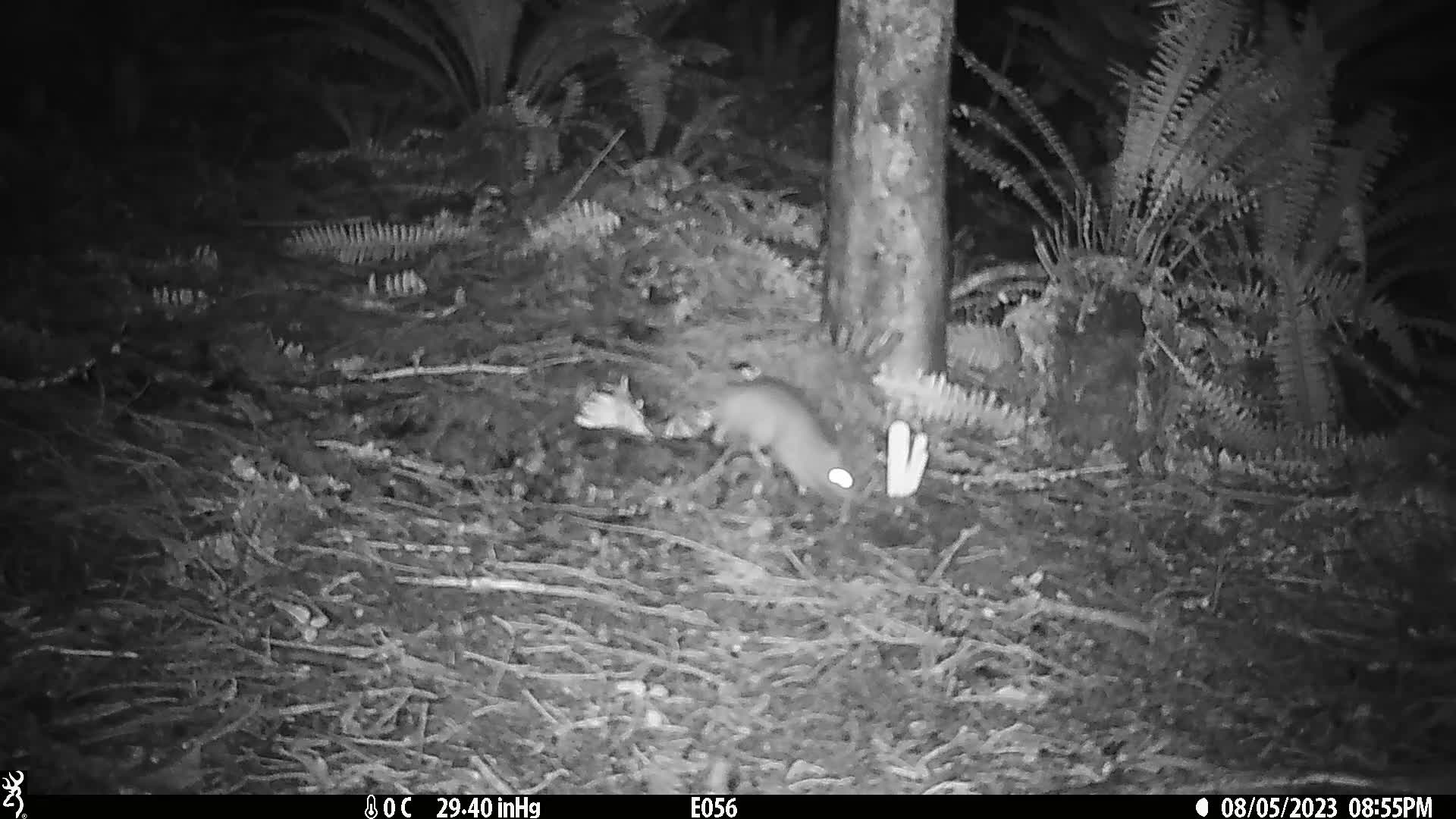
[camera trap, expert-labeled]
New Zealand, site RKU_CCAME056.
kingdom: Animalia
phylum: Chordata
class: Mammalia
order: Rodentia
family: Muridae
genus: Rattus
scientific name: Rattus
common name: rat